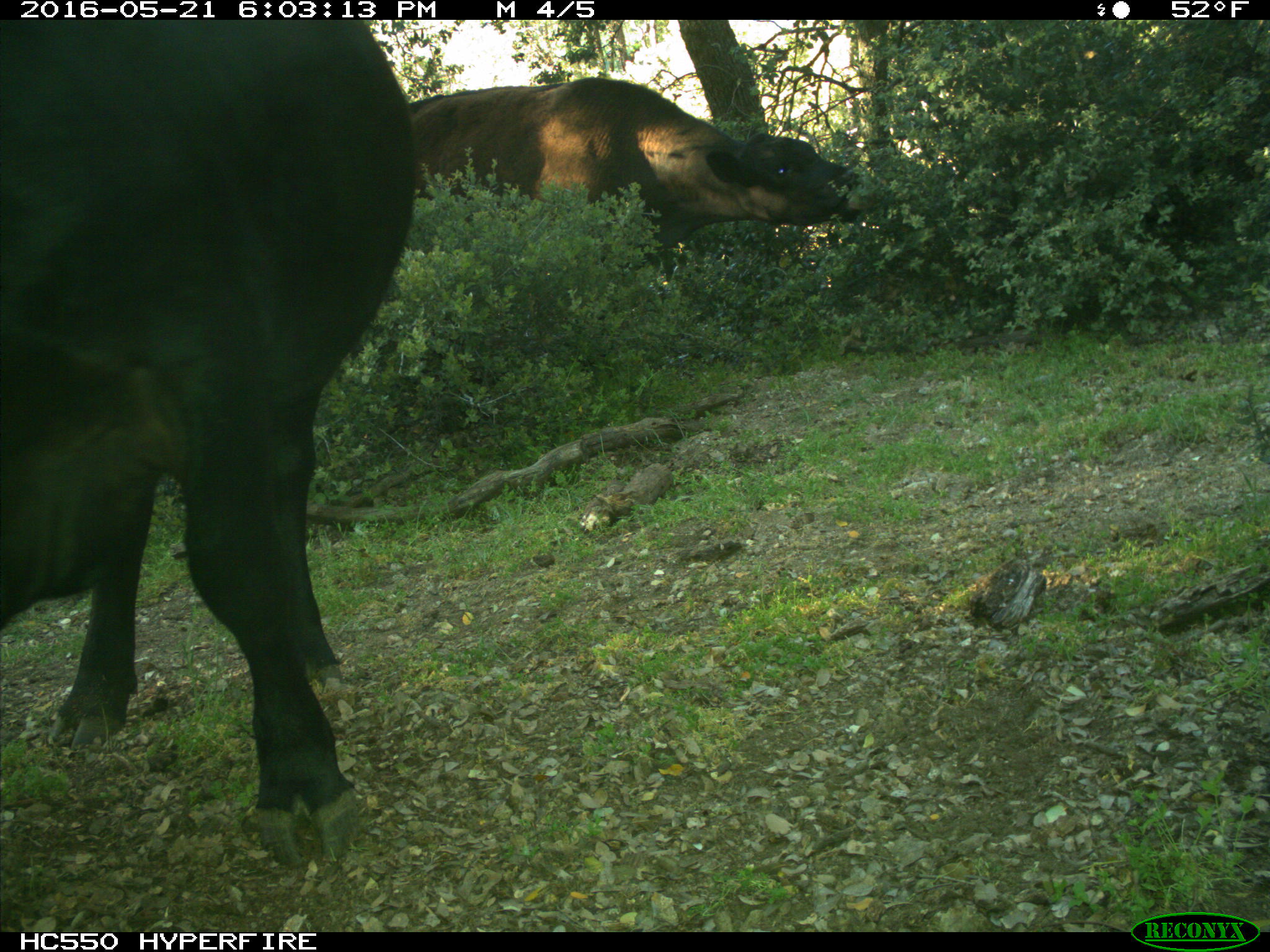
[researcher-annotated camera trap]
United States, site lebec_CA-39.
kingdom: Animalia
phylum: Chordata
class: Mammalia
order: Artiodactyla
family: Bovidae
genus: Bos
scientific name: Bos taurus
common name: domestic cow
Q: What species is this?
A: Bos taurus (domestic cow).